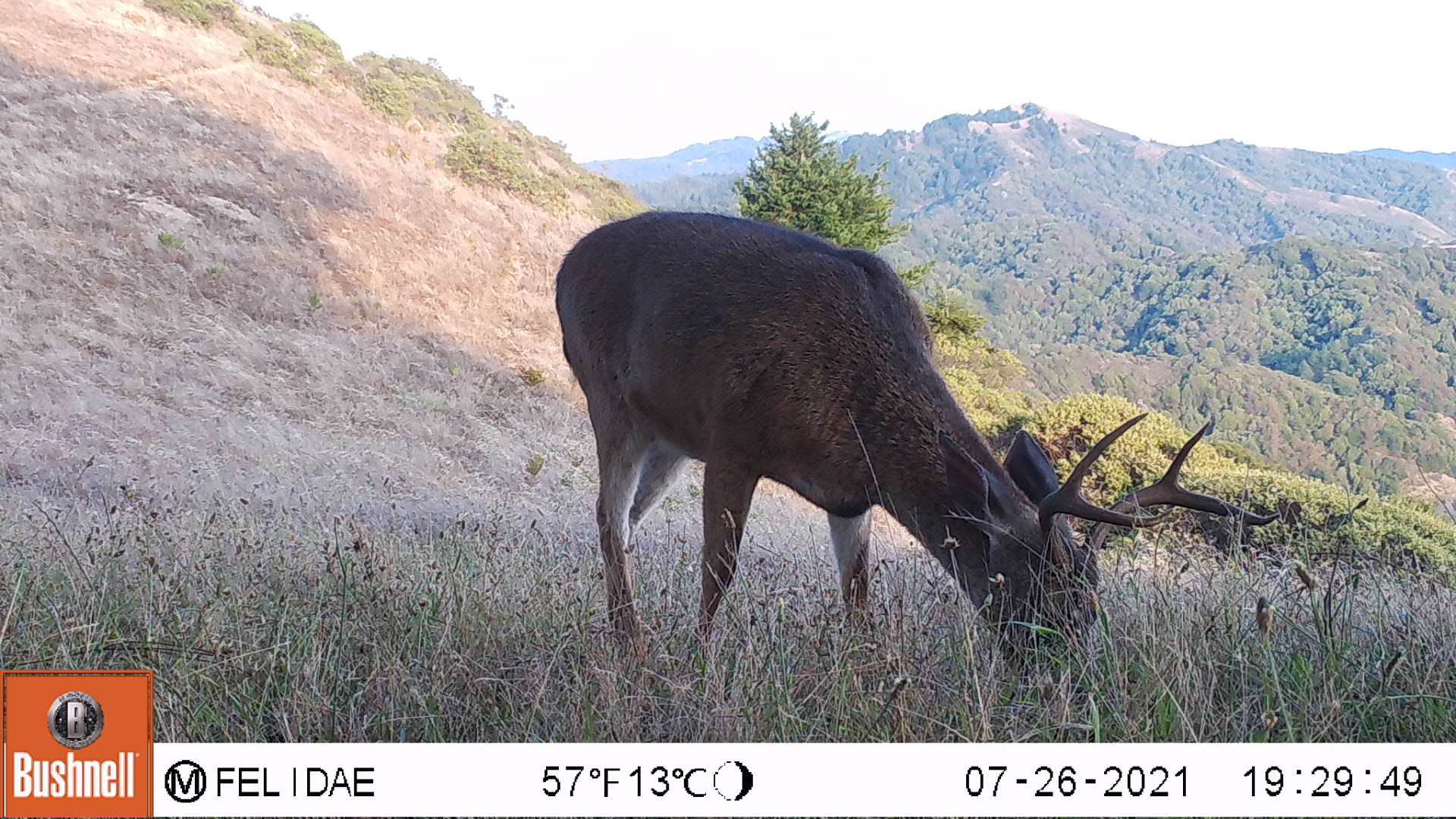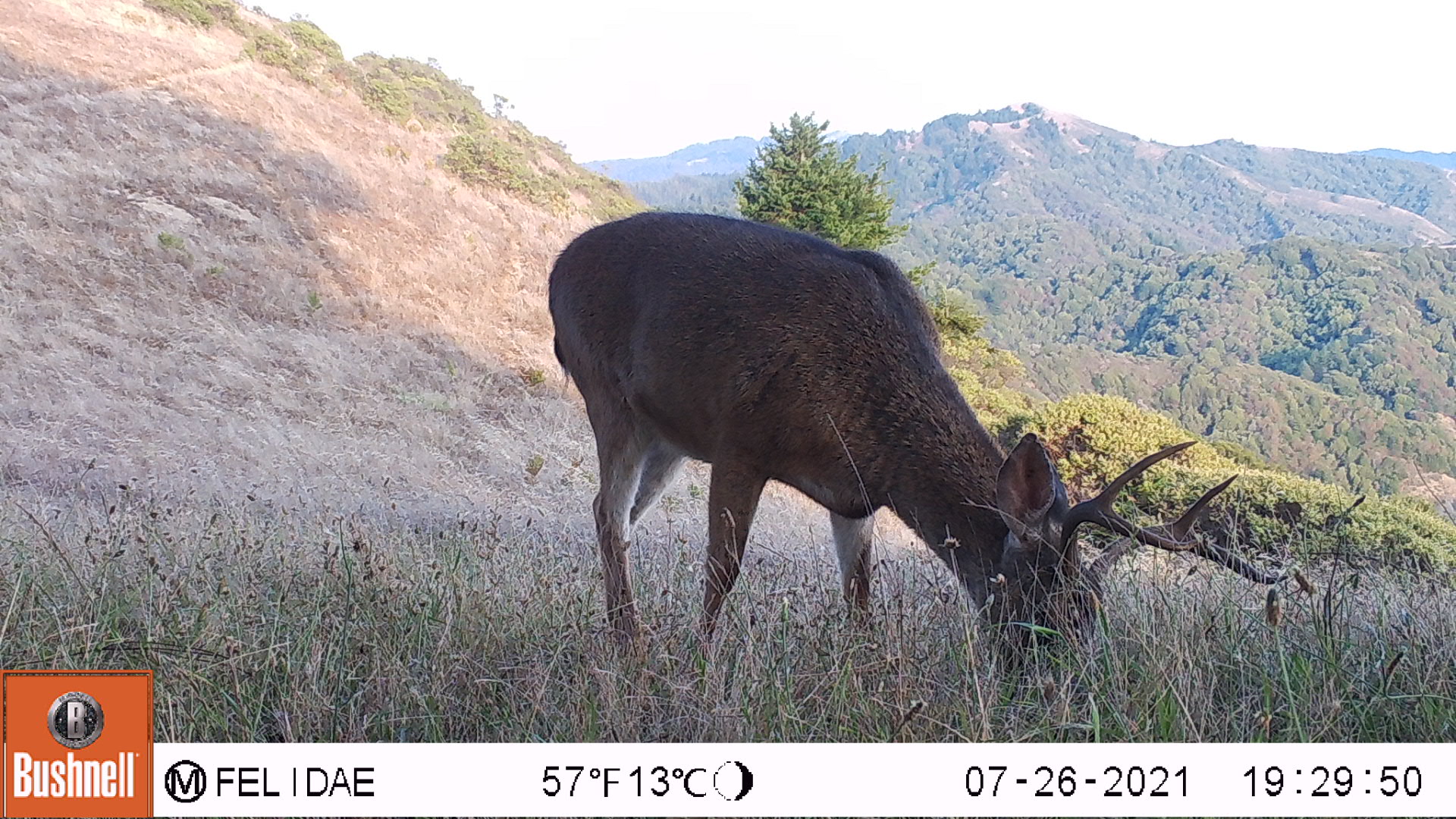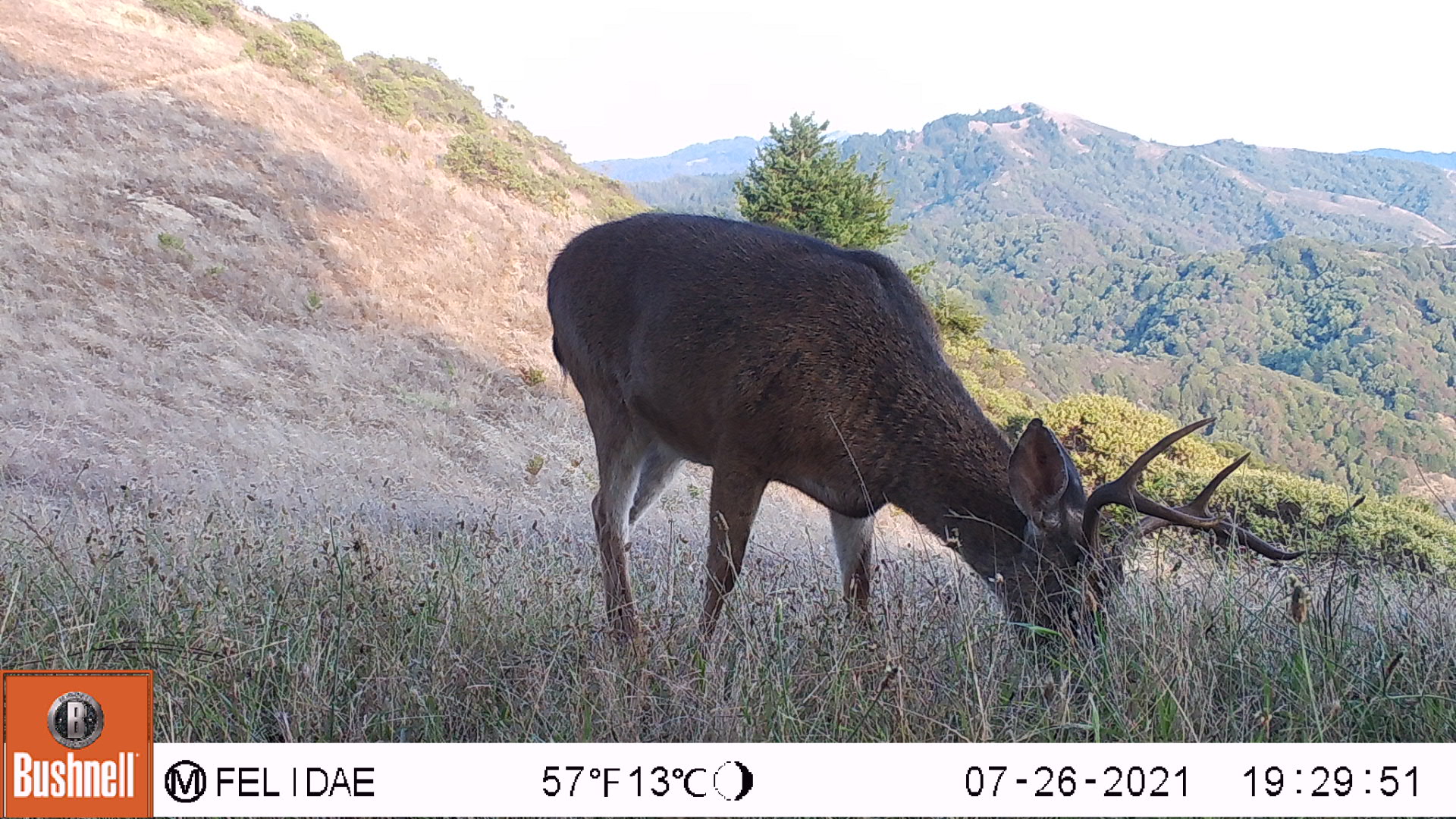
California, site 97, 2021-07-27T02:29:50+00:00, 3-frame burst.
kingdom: Animalia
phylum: Chordata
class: Mammalia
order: Artiodactyla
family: Cervidae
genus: Odocoileus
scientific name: Odocoileus hemionus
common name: mule deer